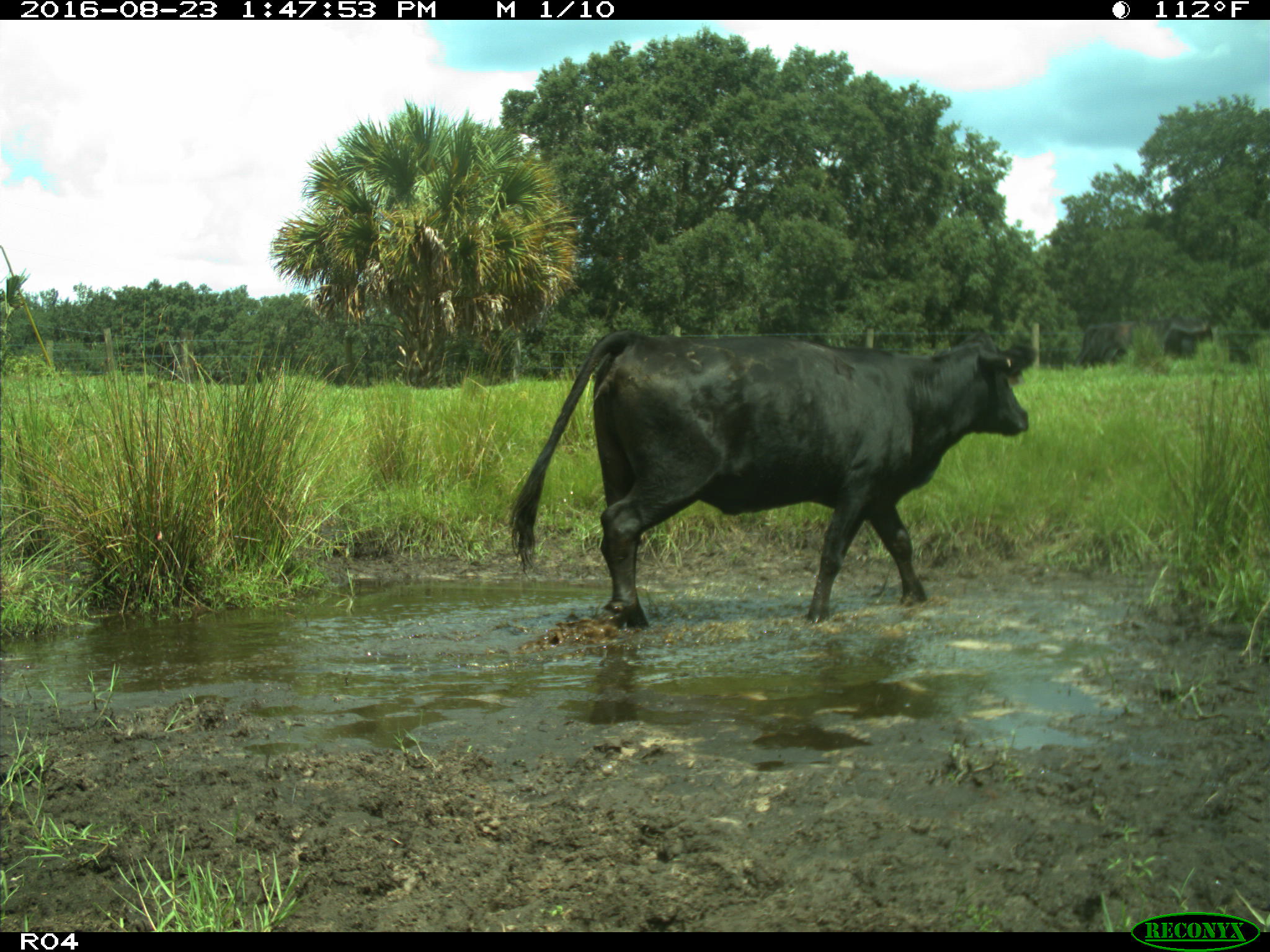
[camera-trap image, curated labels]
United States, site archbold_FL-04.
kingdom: Animalia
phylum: Chordata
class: Mammalia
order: Artiodactyla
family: Bovidae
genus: Bos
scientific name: Bos taurus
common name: domestic cow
Bos taurus (domestic cow).